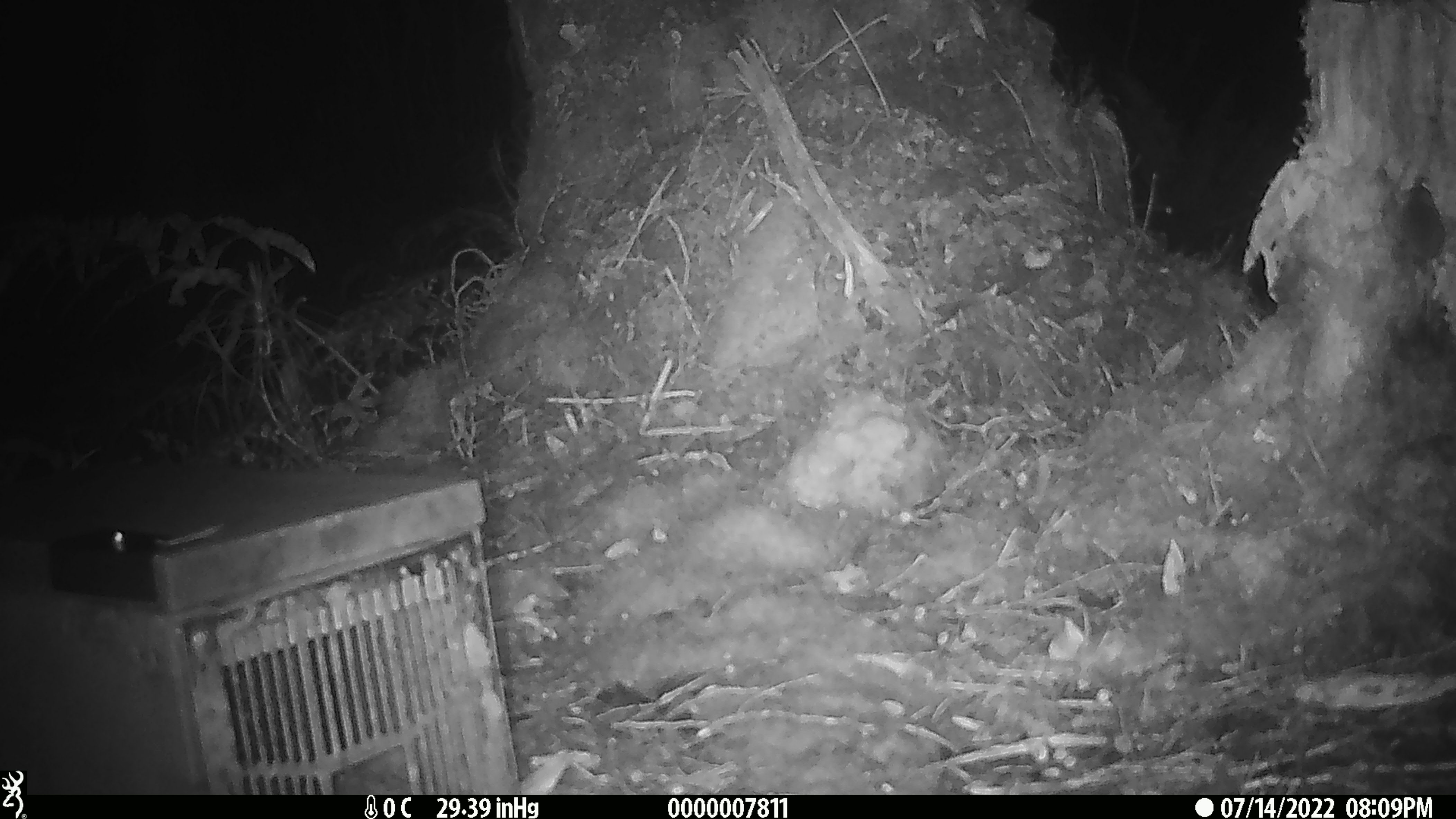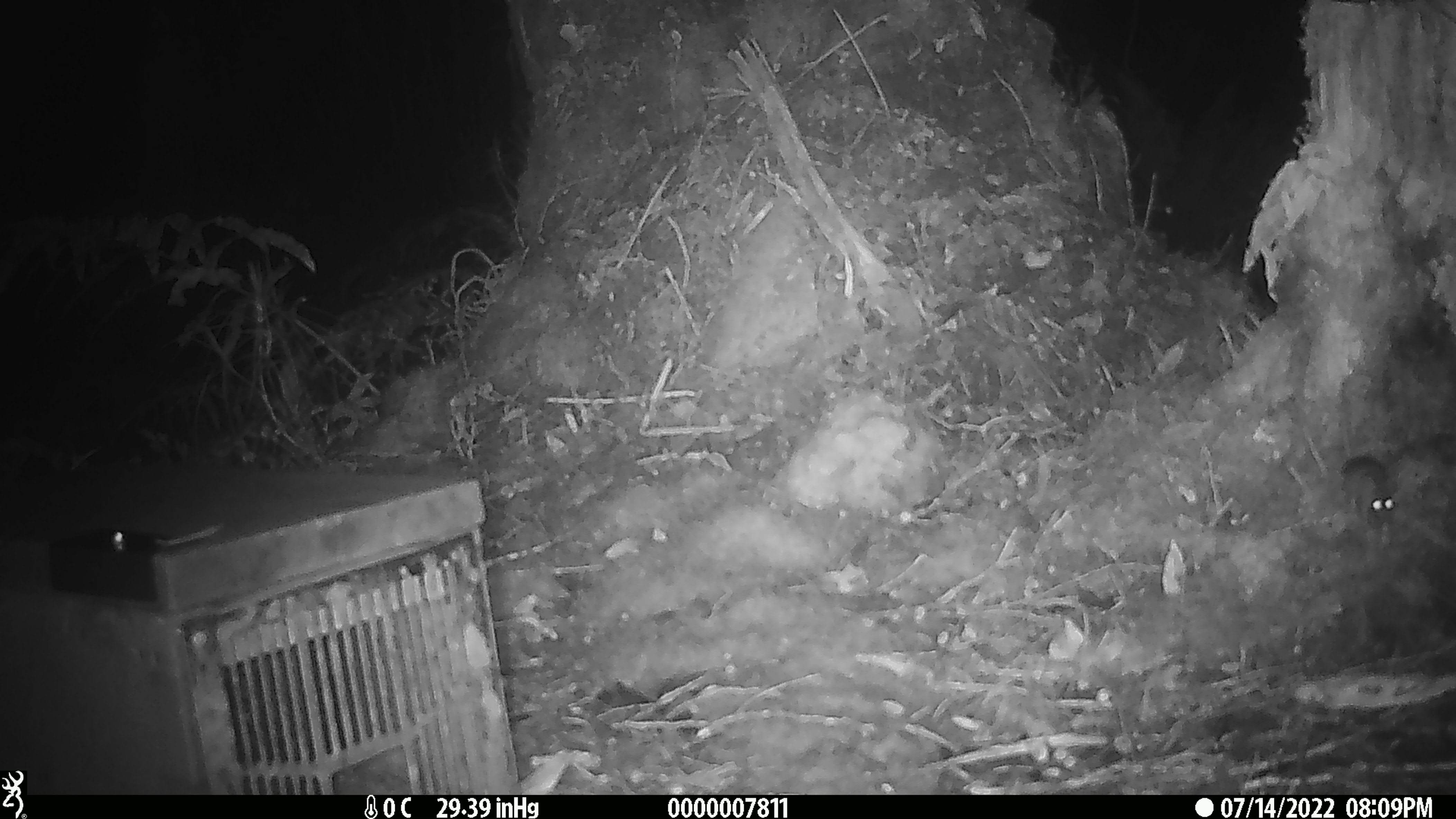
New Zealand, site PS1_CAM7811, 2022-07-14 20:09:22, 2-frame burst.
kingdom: Animalia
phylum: Chordata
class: Mammalia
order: Rodentia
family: Muridae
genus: Mus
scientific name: Mus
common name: mouse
Mouse (Mus).